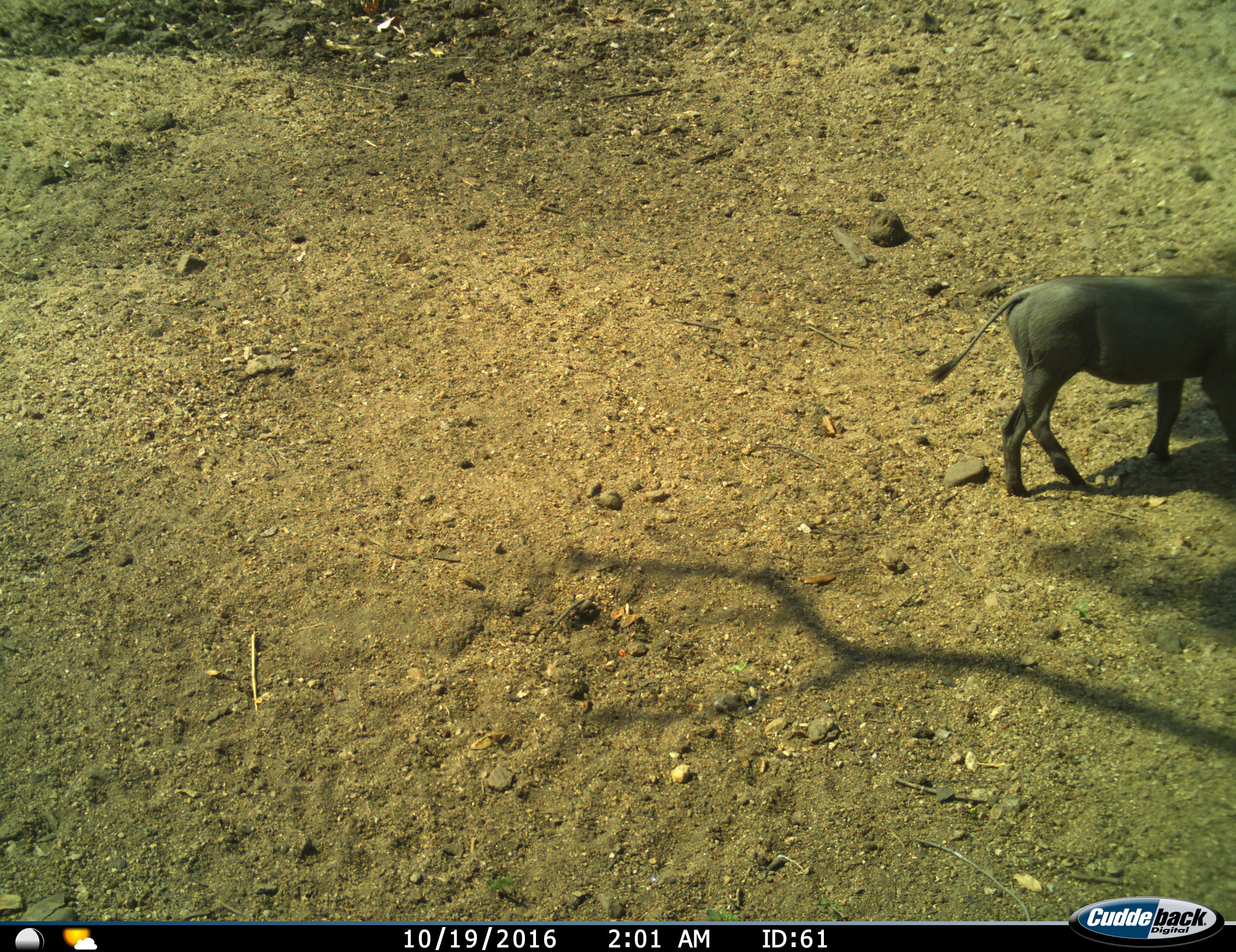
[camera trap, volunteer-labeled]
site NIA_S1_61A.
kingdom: Animalia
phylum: Chordata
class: Mammalia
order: Artiodactyla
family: Suidae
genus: Phacochoerus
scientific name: Phacochoerus africanus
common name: warthog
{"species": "warthog (Phacochoerus africanus)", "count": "1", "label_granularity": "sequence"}